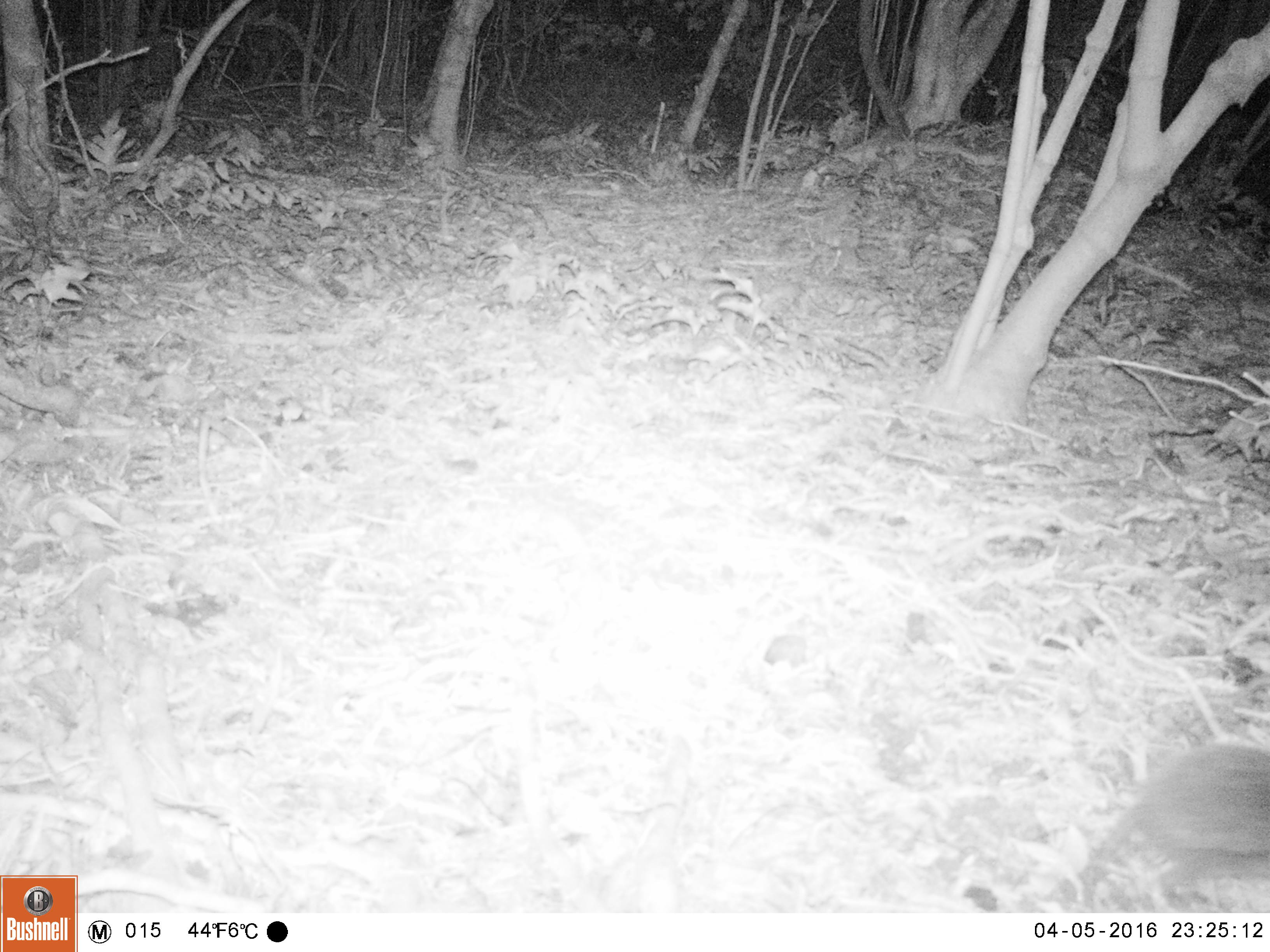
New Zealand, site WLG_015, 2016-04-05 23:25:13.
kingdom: Animalia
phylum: Chordata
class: Mammalia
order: Eulipotyphla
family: Erinaceidae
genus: Erinaceus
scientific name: Erinaceus europaeus europaeus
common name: european hedgehog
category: hedgehog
Hedgehog (european hedgehog) (Erinaceus europaeus europaeus).